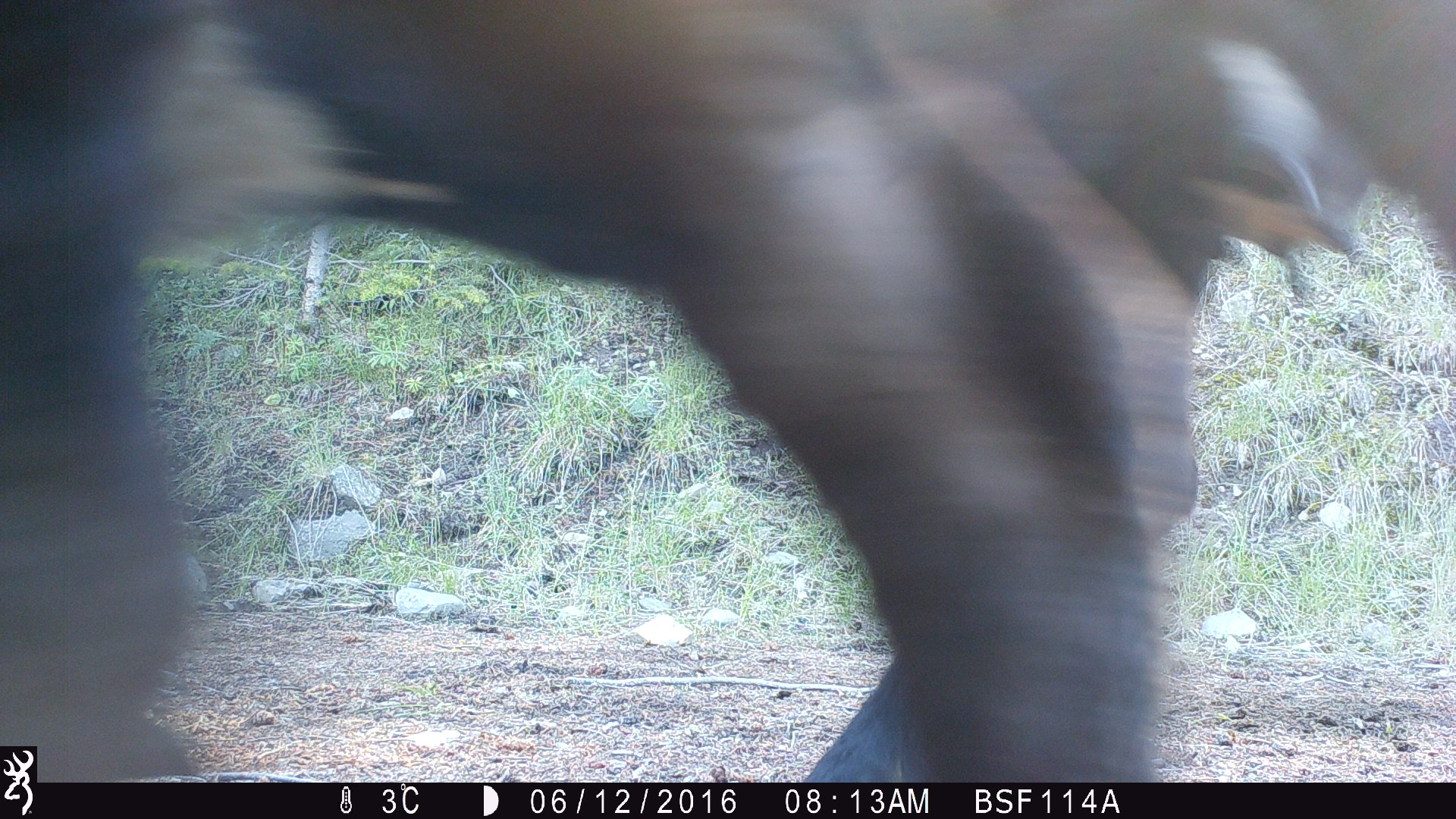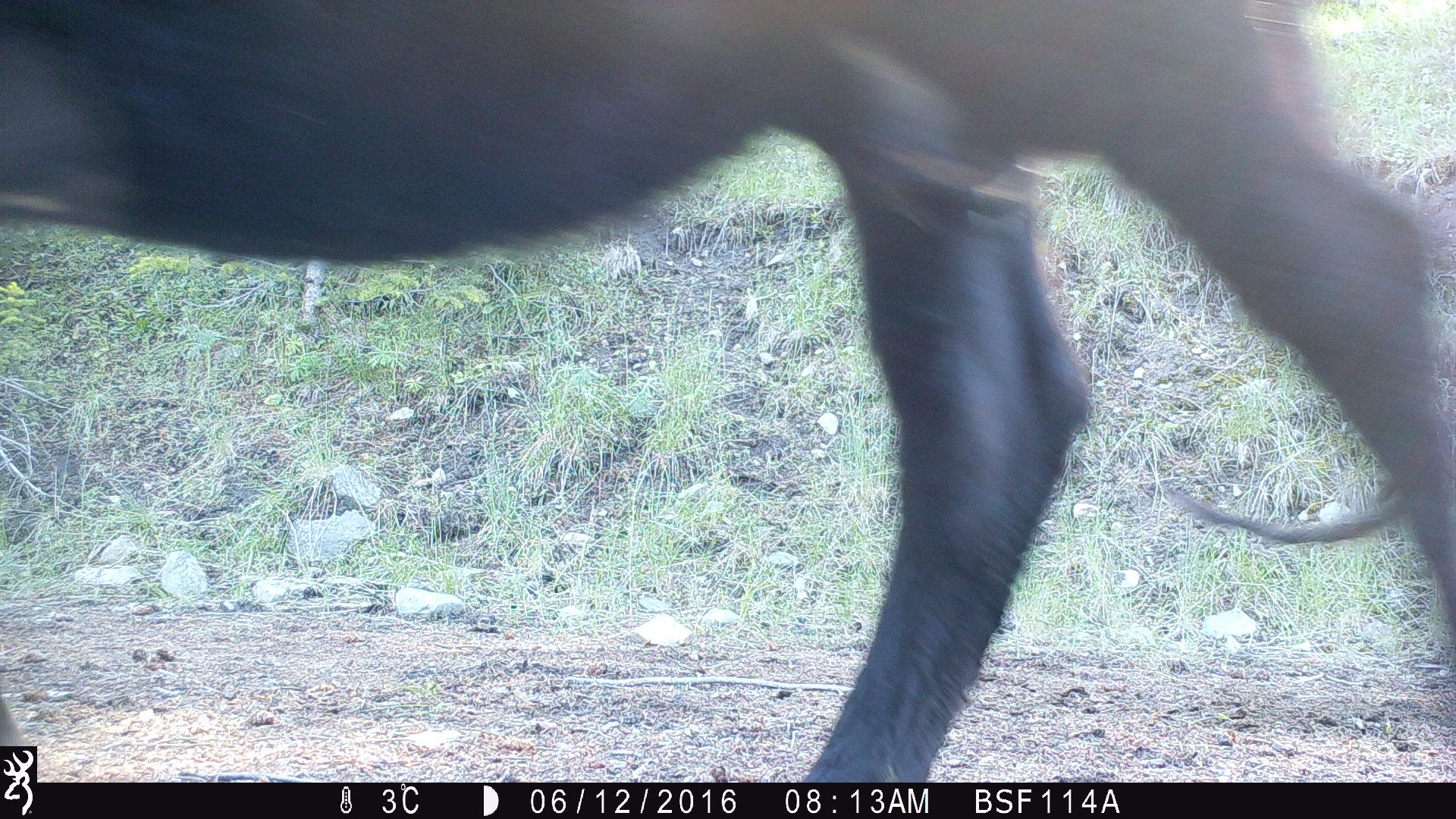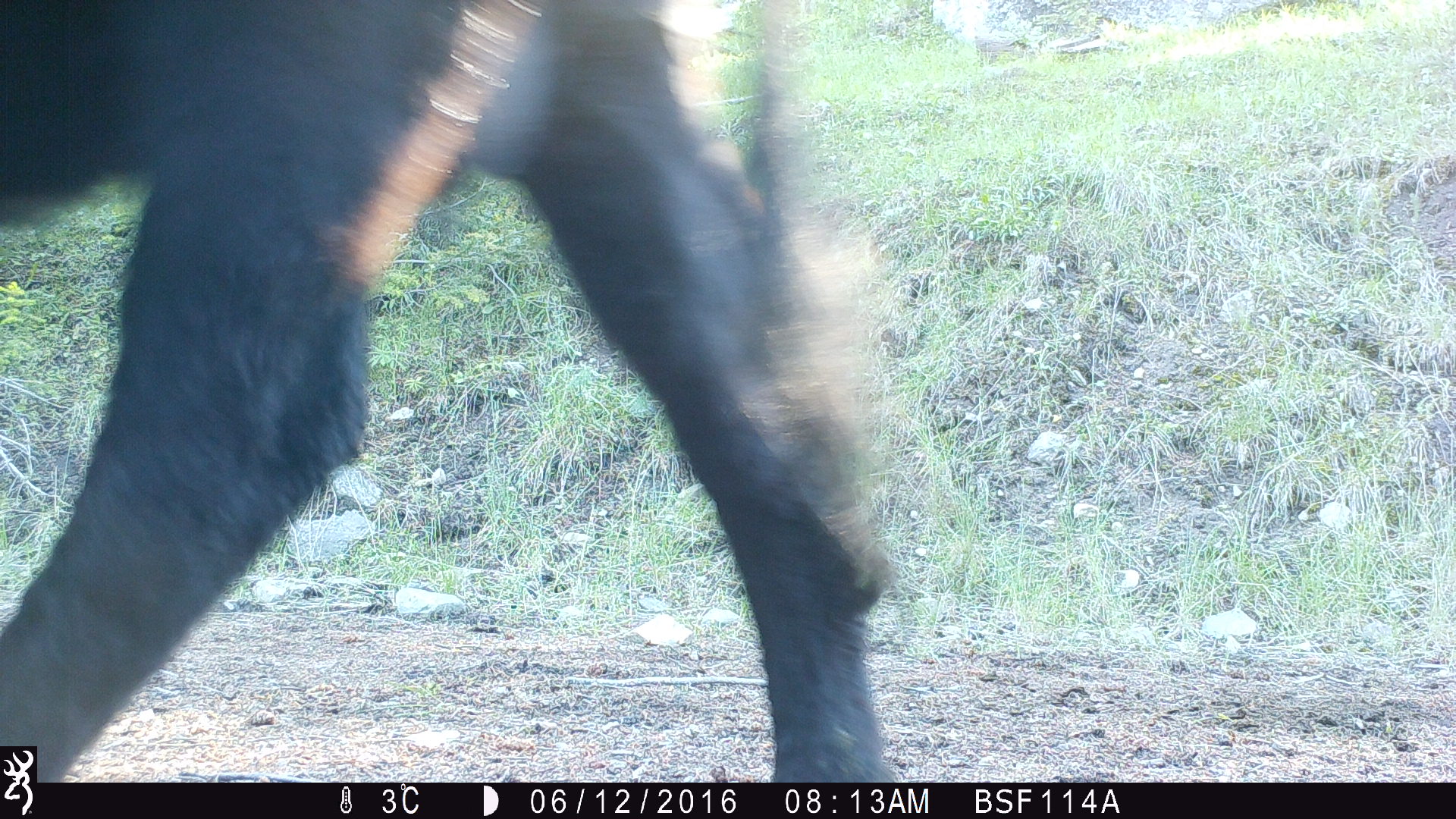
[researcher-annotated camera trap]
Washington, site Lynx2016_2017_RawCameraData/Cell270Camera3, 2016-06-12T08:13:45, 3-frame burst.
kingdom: Animalia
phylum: Chordata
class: Mammalia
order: Artiodactyla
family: Bovidae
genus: Bos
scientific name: Bos taurus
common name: domestic cattle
Domestic cattle (Bos taurus). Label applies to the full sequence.